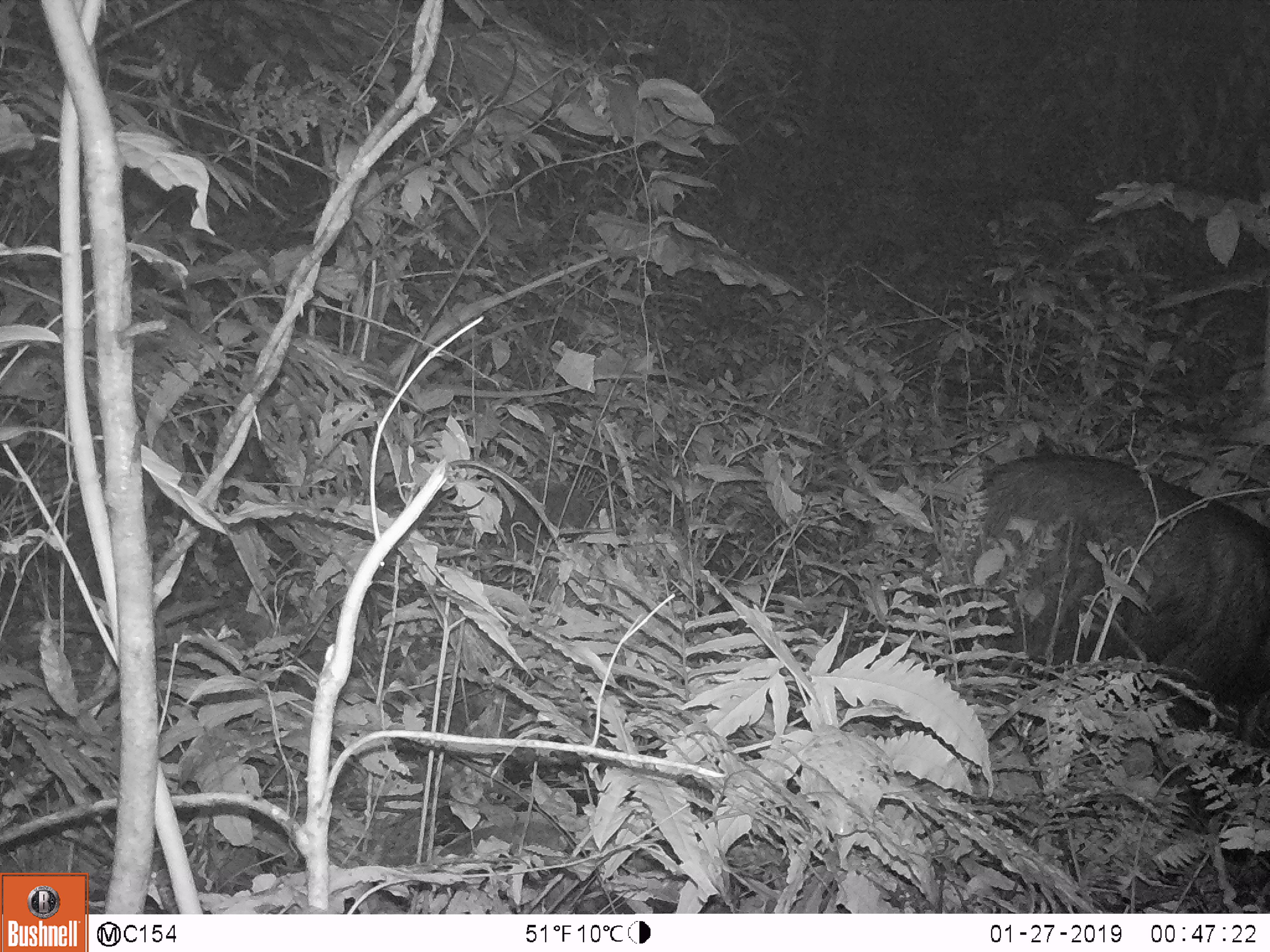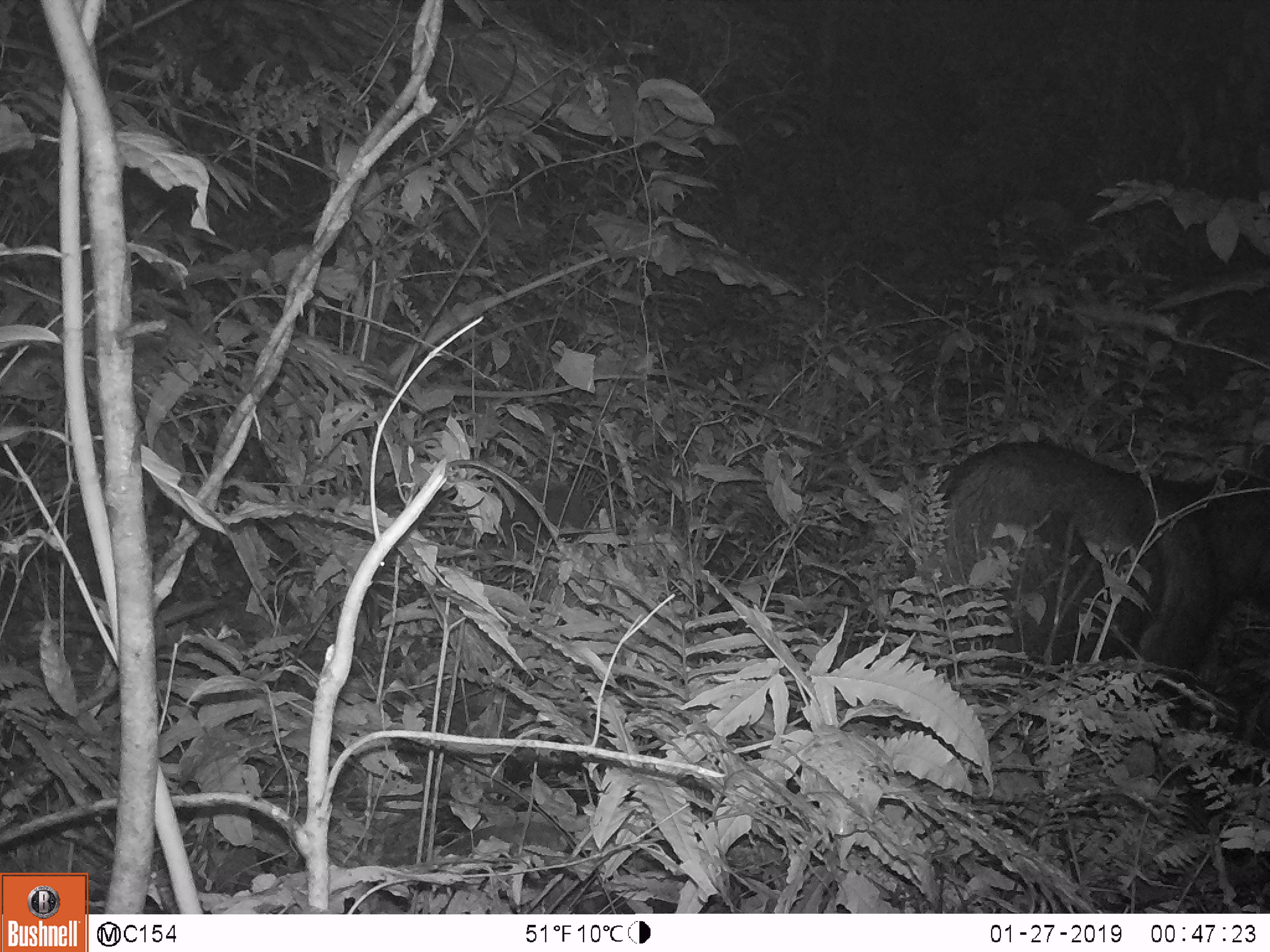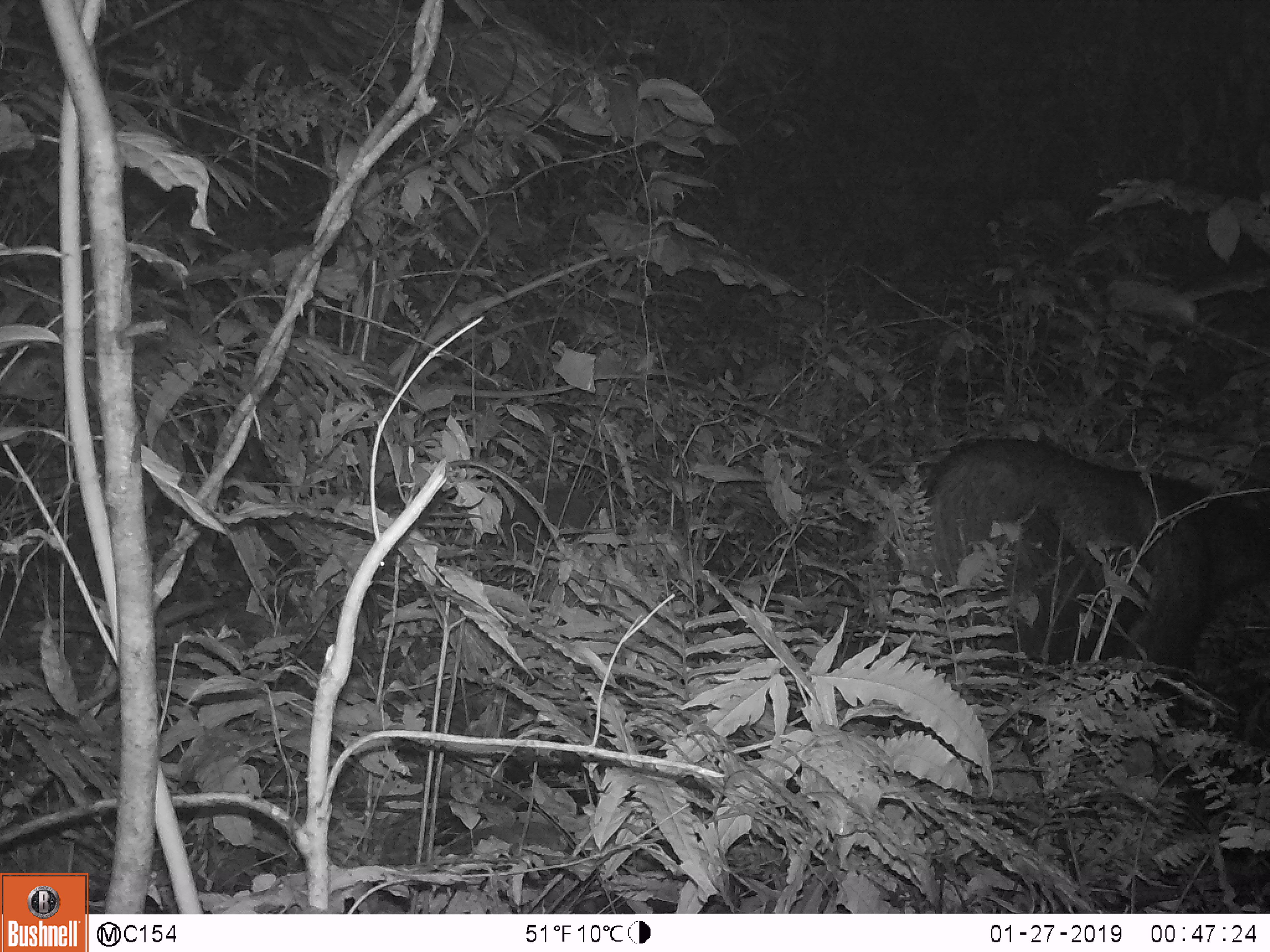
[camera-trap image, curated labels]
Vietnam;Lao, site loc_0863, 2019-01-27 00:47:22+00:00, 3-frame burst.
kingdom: Animalia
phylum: Chordata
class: Mammalia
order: Artiodactyla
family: Bovidae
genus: Capricornis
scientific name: Capricornis sumatraensis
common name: chinese serow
Chinese serow (Capricornis sumatraensis). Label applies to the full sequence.